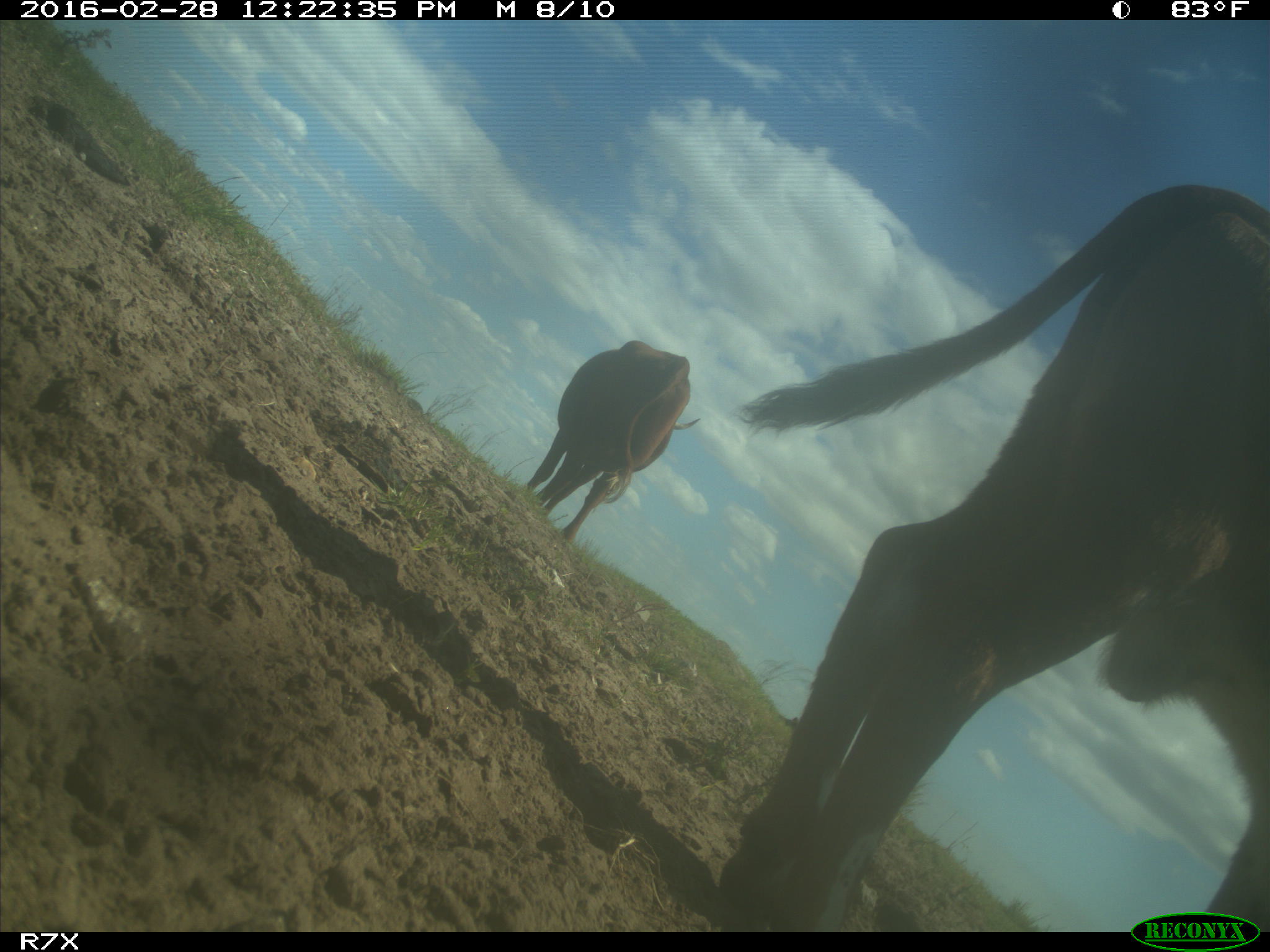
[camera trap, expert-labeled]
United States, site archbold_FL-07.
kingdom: Animalia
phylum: Chordata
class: Mammalia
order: Artiodactyla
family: Bovidae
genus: Bos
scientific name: Bos taurus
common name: domestic cow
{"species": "Bos taurus (domestic cow)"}